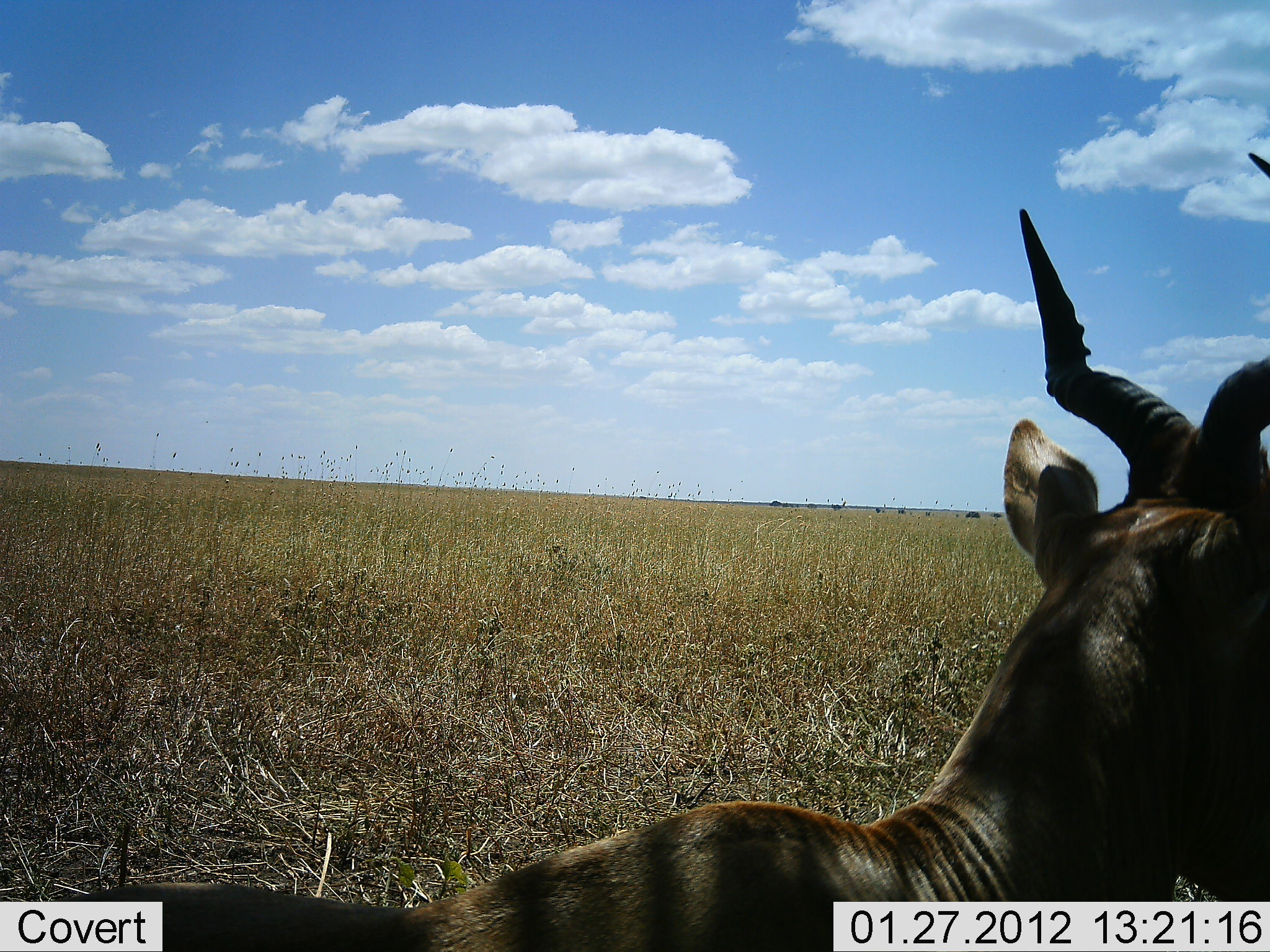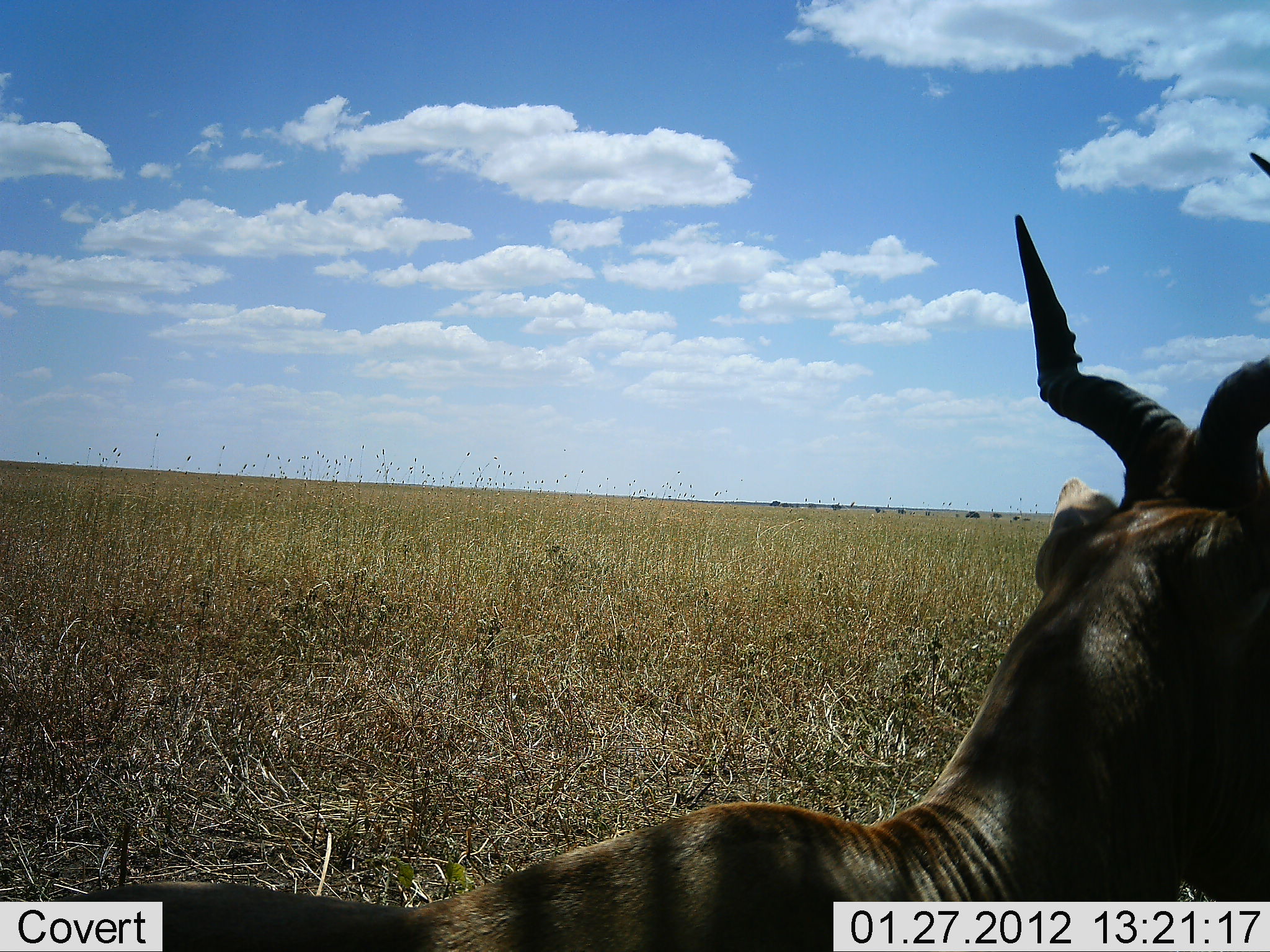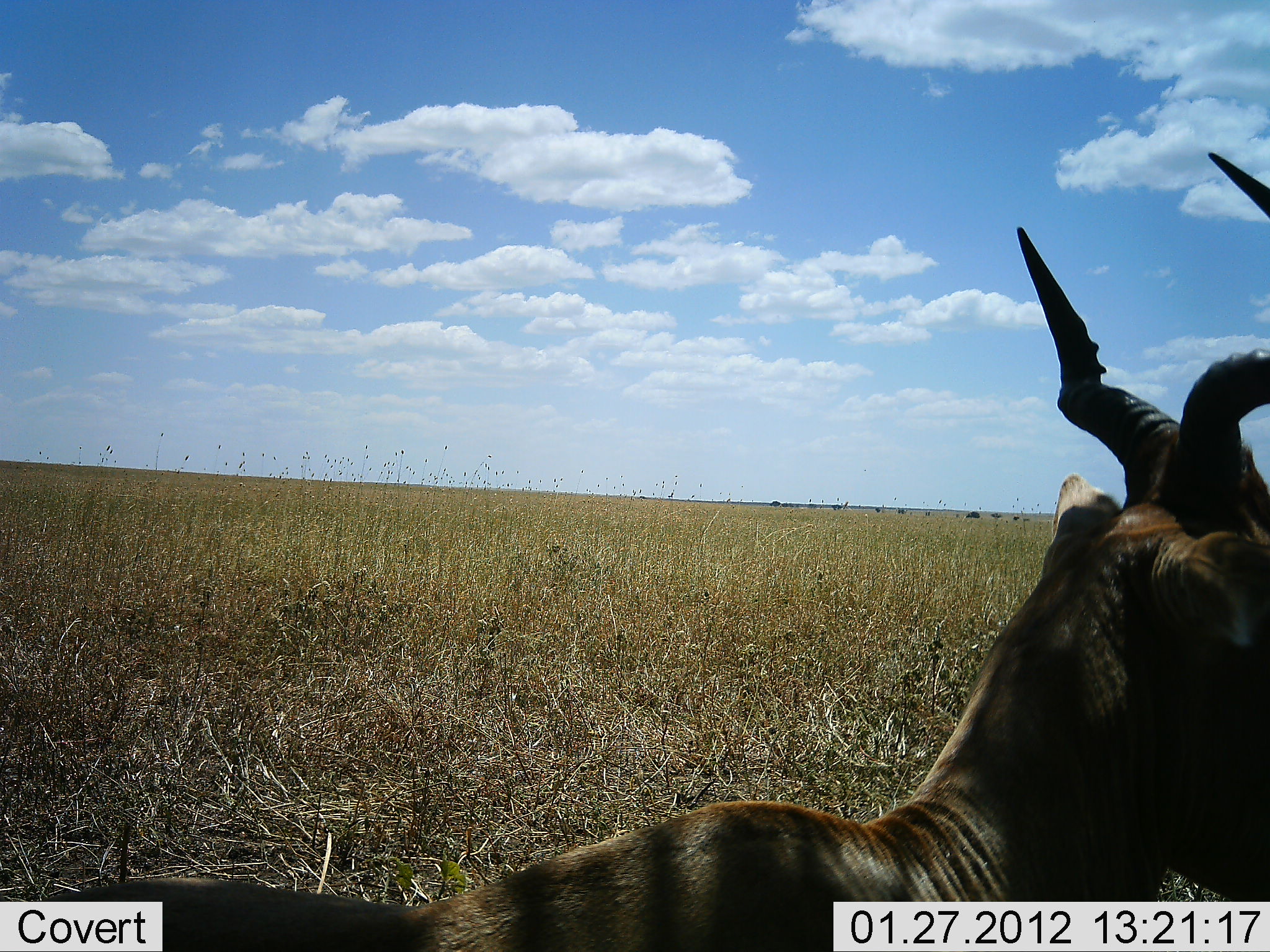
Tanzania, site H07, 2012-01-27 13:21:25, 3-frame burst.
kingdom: Animalia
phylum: Chordata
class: Mammalia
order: Artiodactyla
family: Bovidae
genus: Alcelaphus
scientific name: Alcelaphus buselaphus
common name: hartebeest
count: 1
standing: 31%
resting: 69%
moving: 0%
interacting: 0%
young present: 0%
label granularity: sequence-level